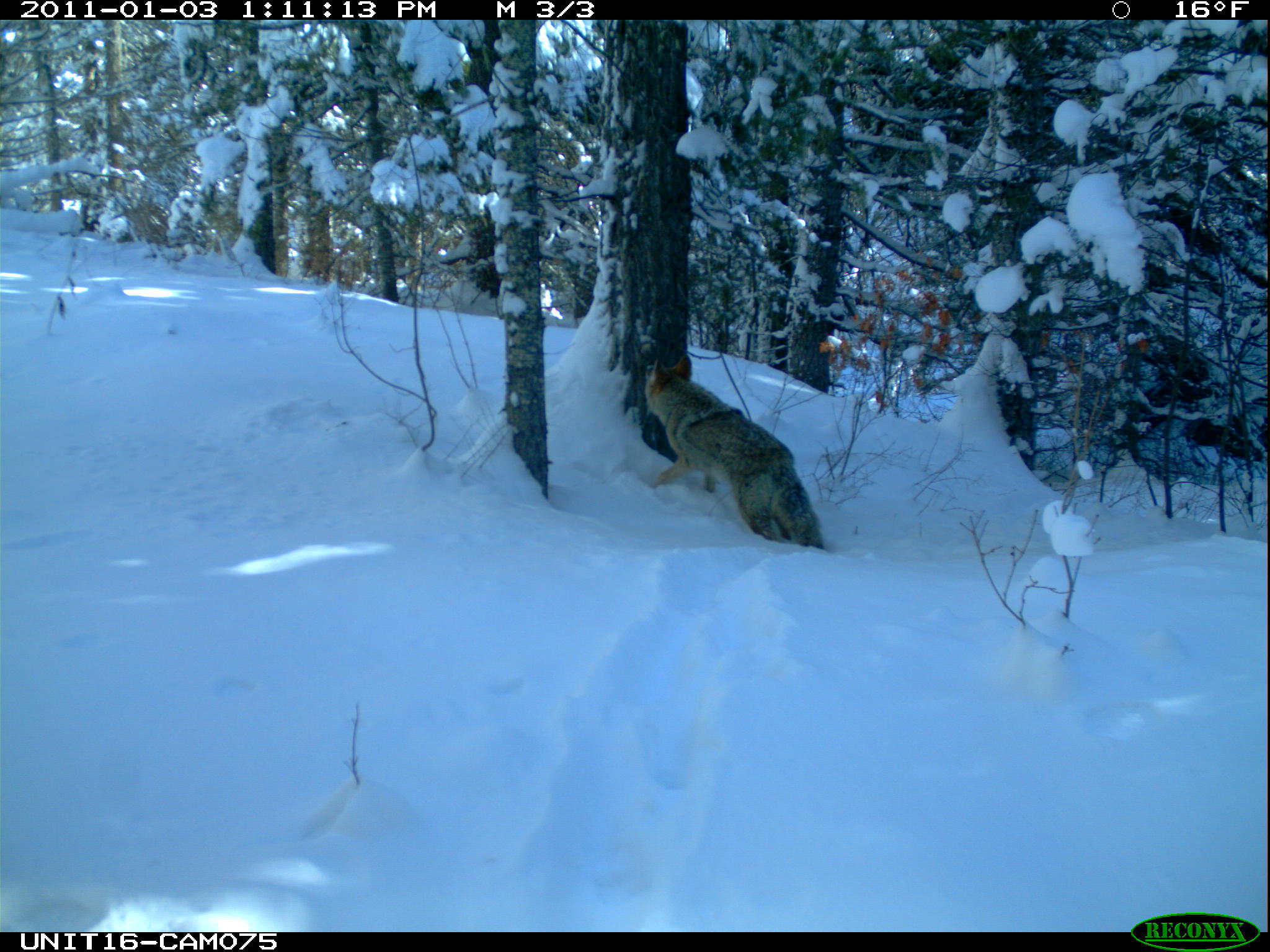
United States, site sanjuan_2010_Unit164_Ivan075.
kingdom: Animalia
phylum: Chordata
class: Mammalia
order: Carnivora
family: Canidae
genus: Canis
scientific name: Canis latrans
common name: coyote